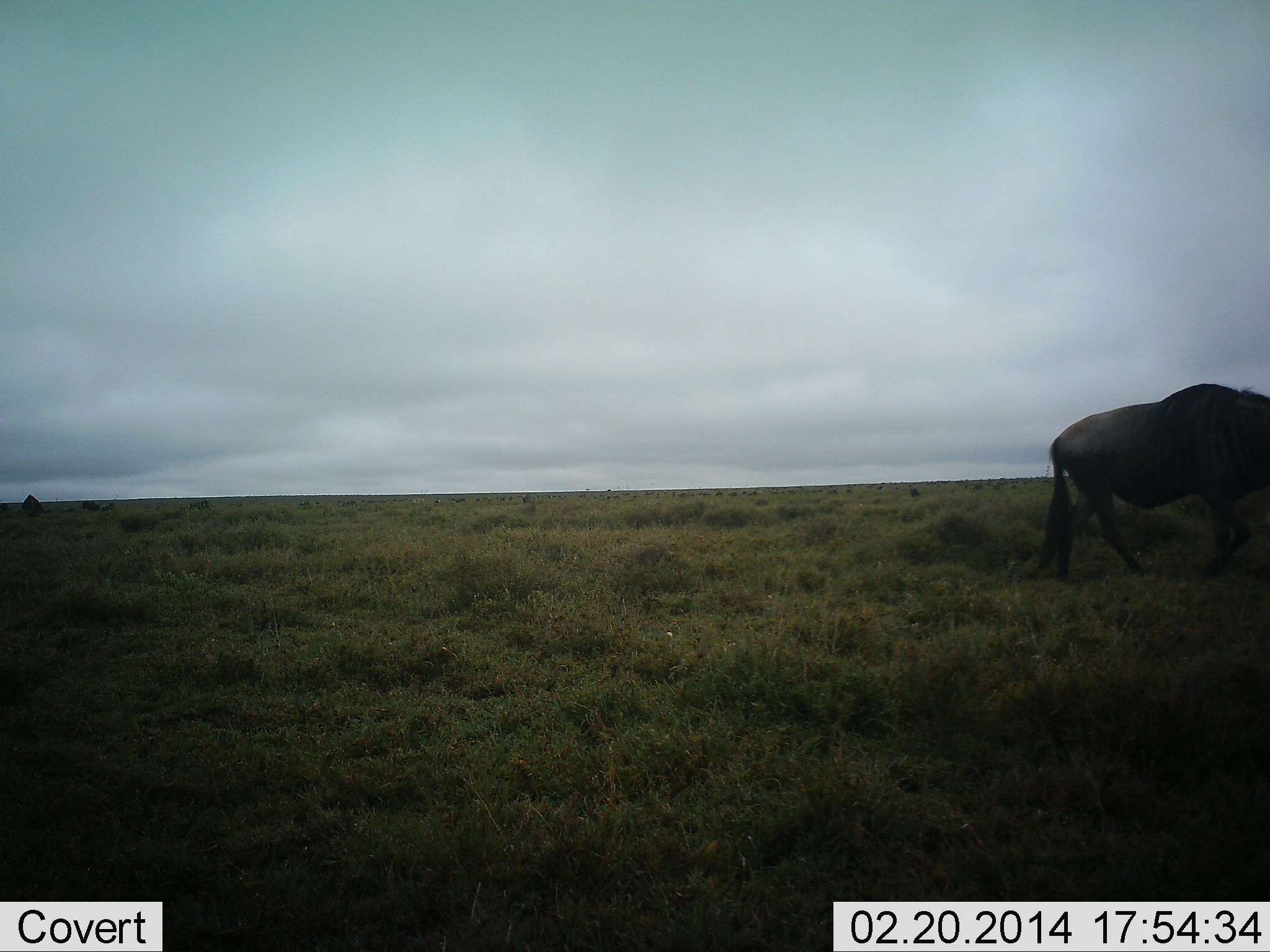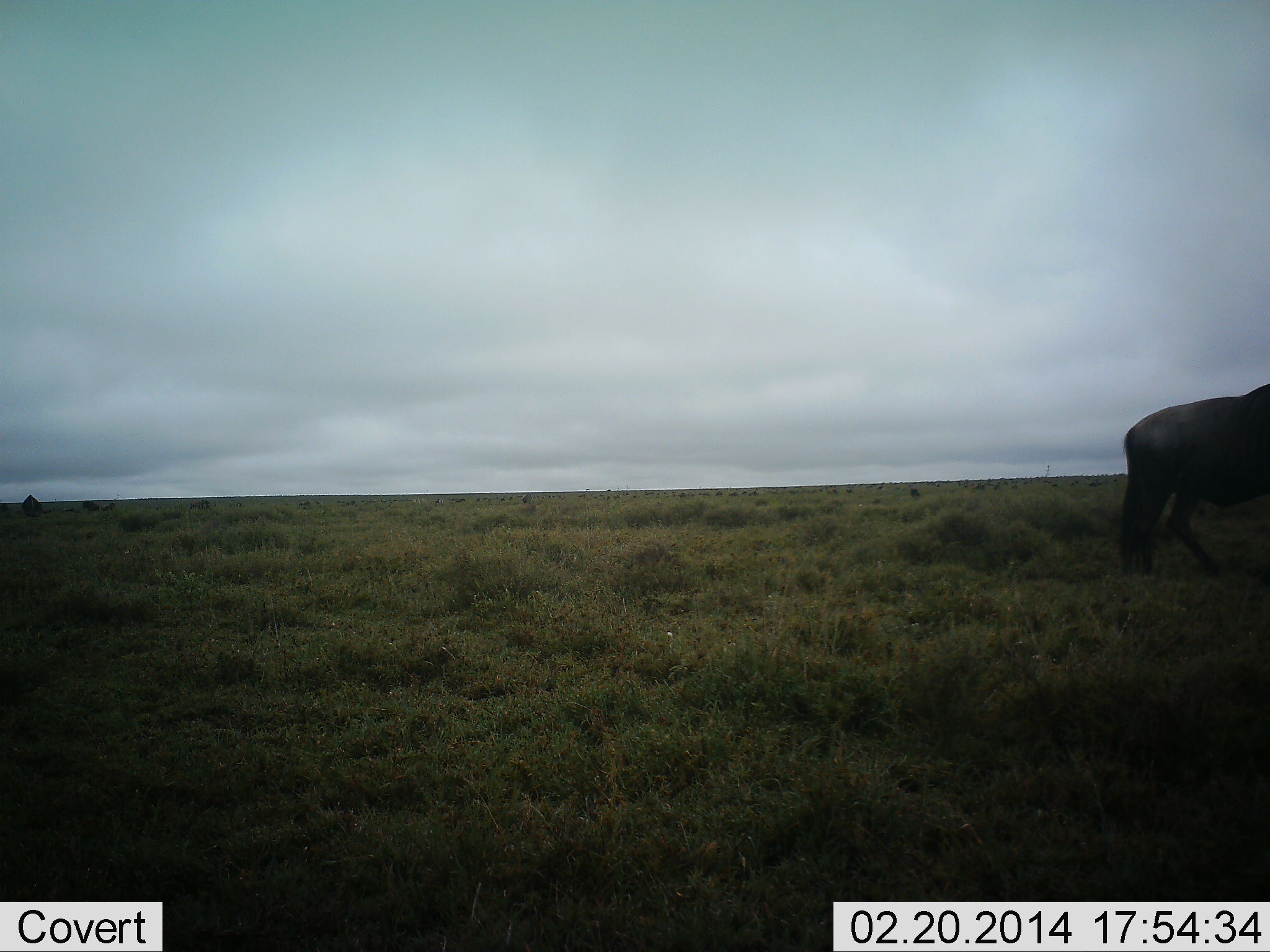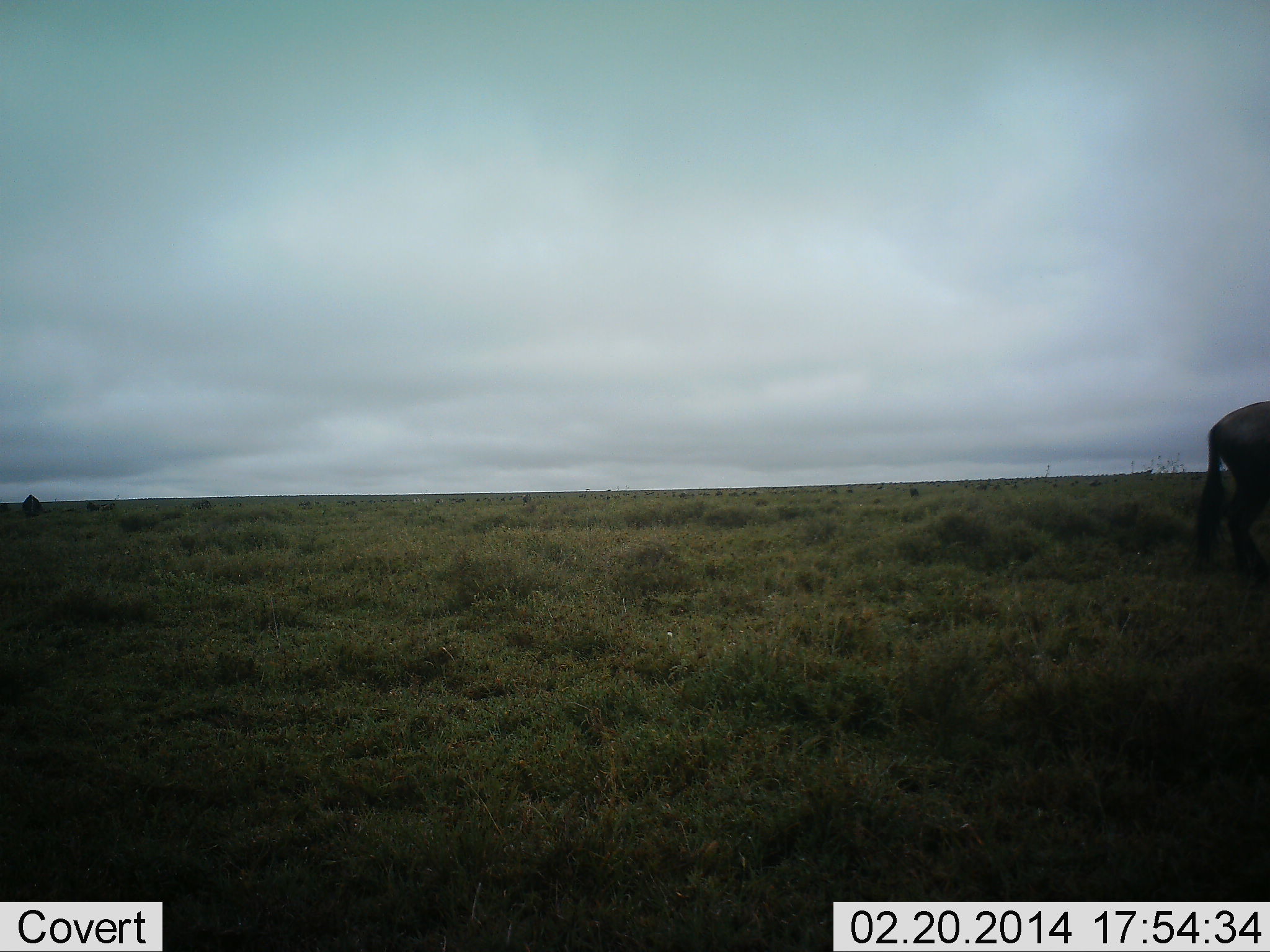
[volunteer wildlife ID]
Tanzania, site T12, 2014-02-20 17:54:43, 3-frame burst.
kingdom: Animalia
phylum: Chordata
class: Mammalia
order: Artiodactyla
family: Bovidae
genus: Connochaetes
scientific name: Connochaetes taurinus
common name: blue wildebeest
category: wildebeest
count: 1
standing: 20%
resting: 0%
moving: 100%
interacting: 0%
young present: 0%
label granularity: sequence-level